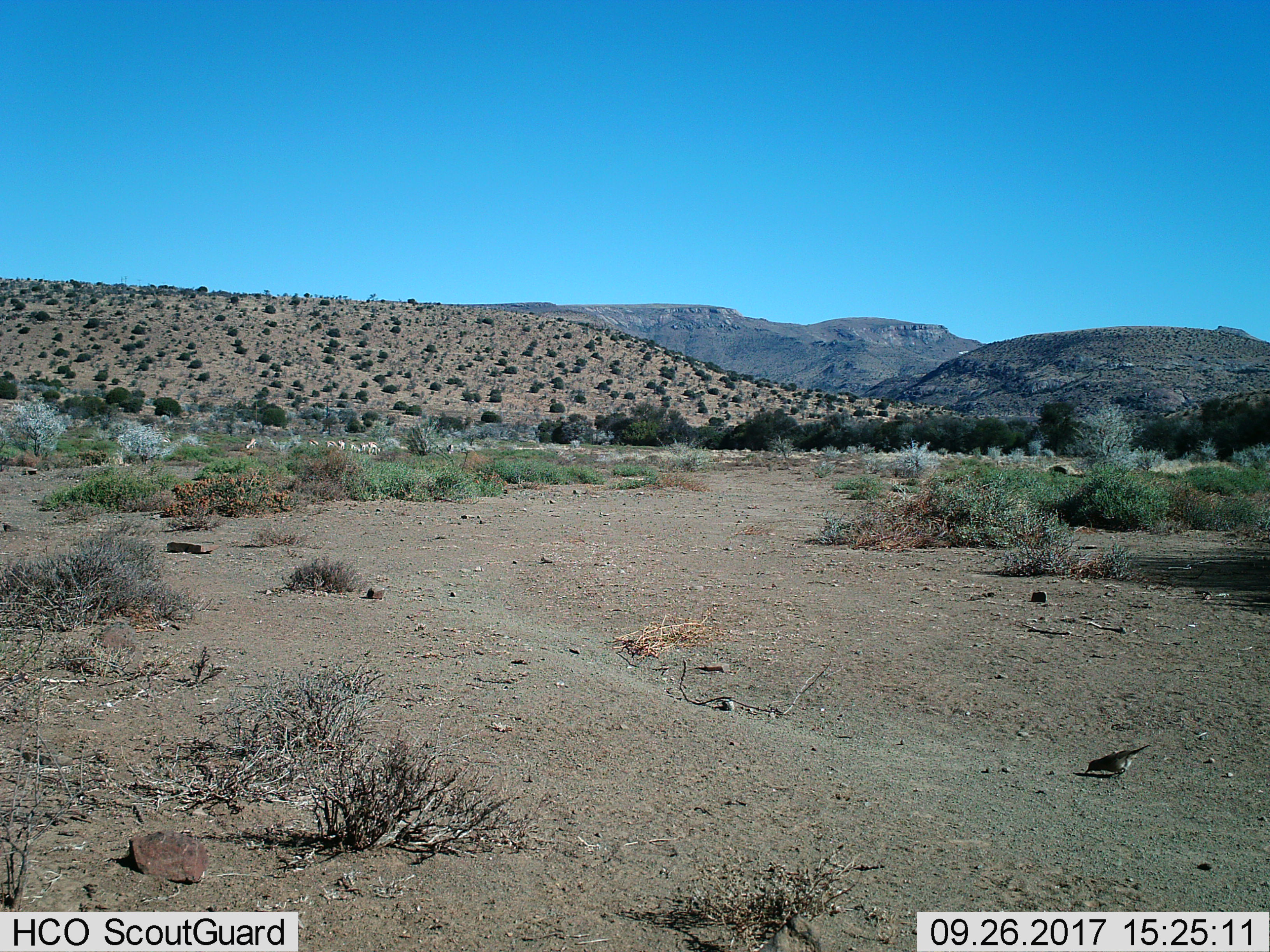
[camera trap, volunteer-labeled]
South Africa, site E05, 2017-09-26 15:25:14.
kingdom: Animalia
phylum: Chordata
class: Aves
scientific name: Aves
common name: bird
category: birdother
Birdother (bird) (Aves), count 1. Behavior (volunteer vote fractions): standing 17%, resting 0%, moving 0%, interacting 0%. Young present (vote fraction): 0%. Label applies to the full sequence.